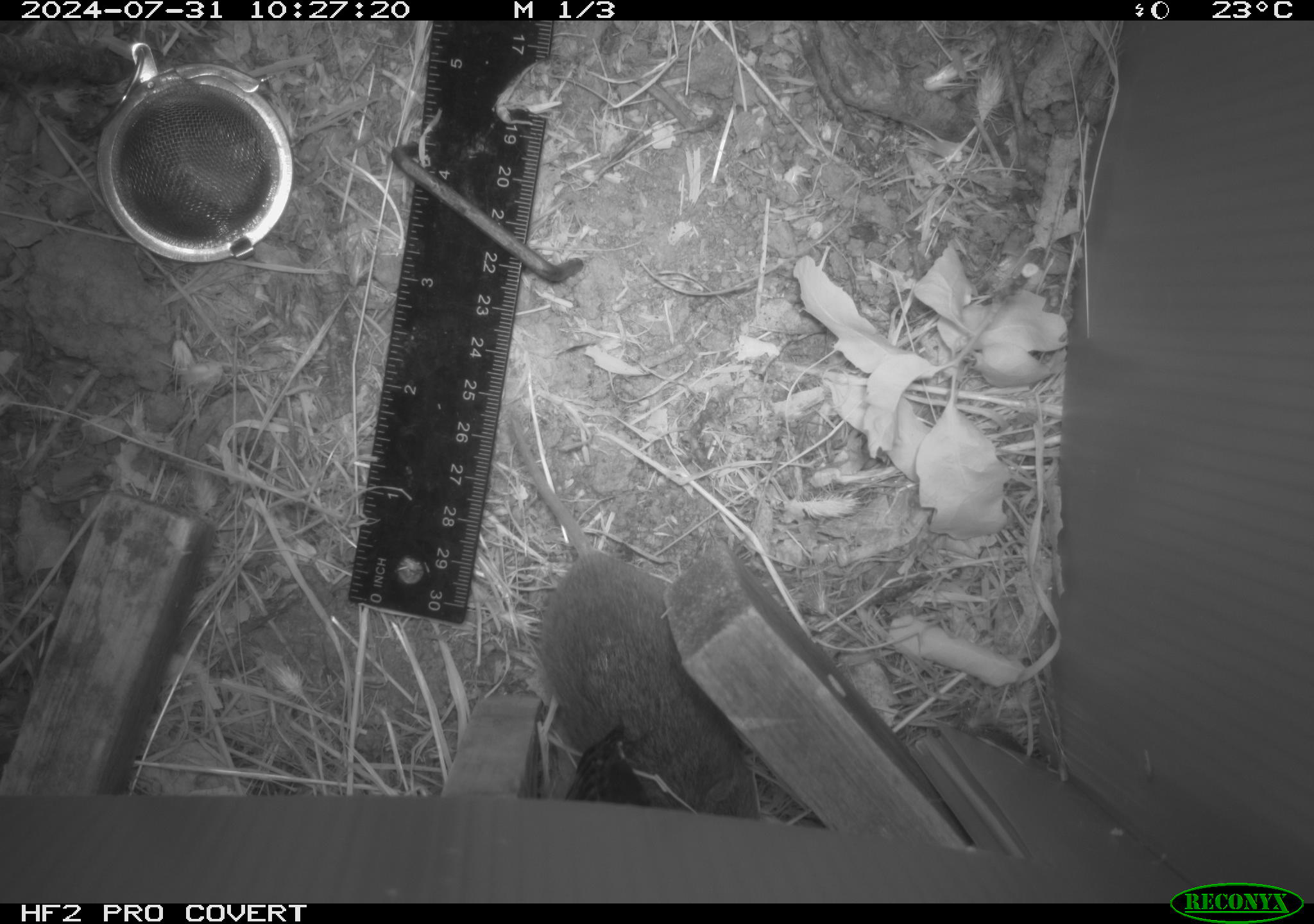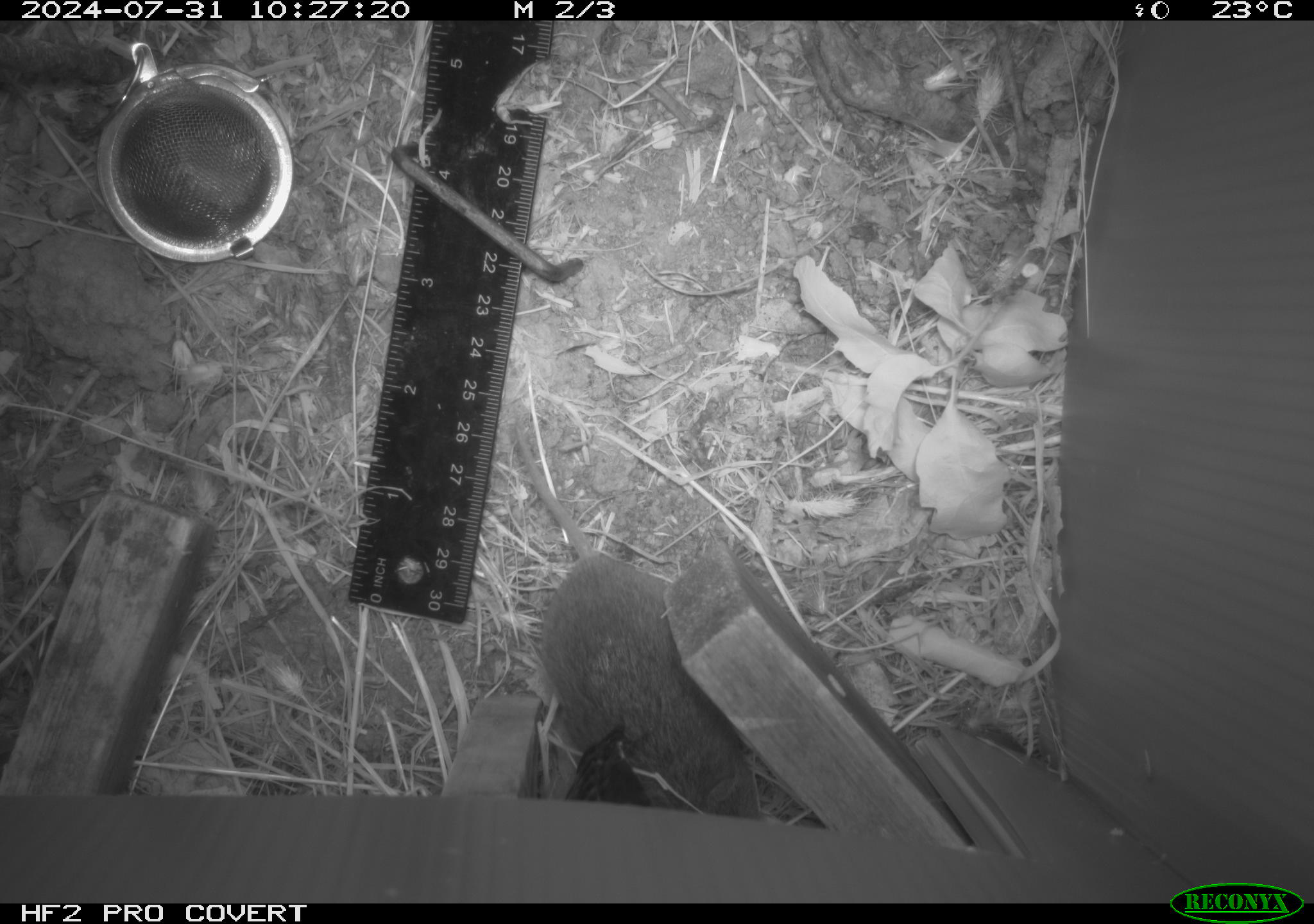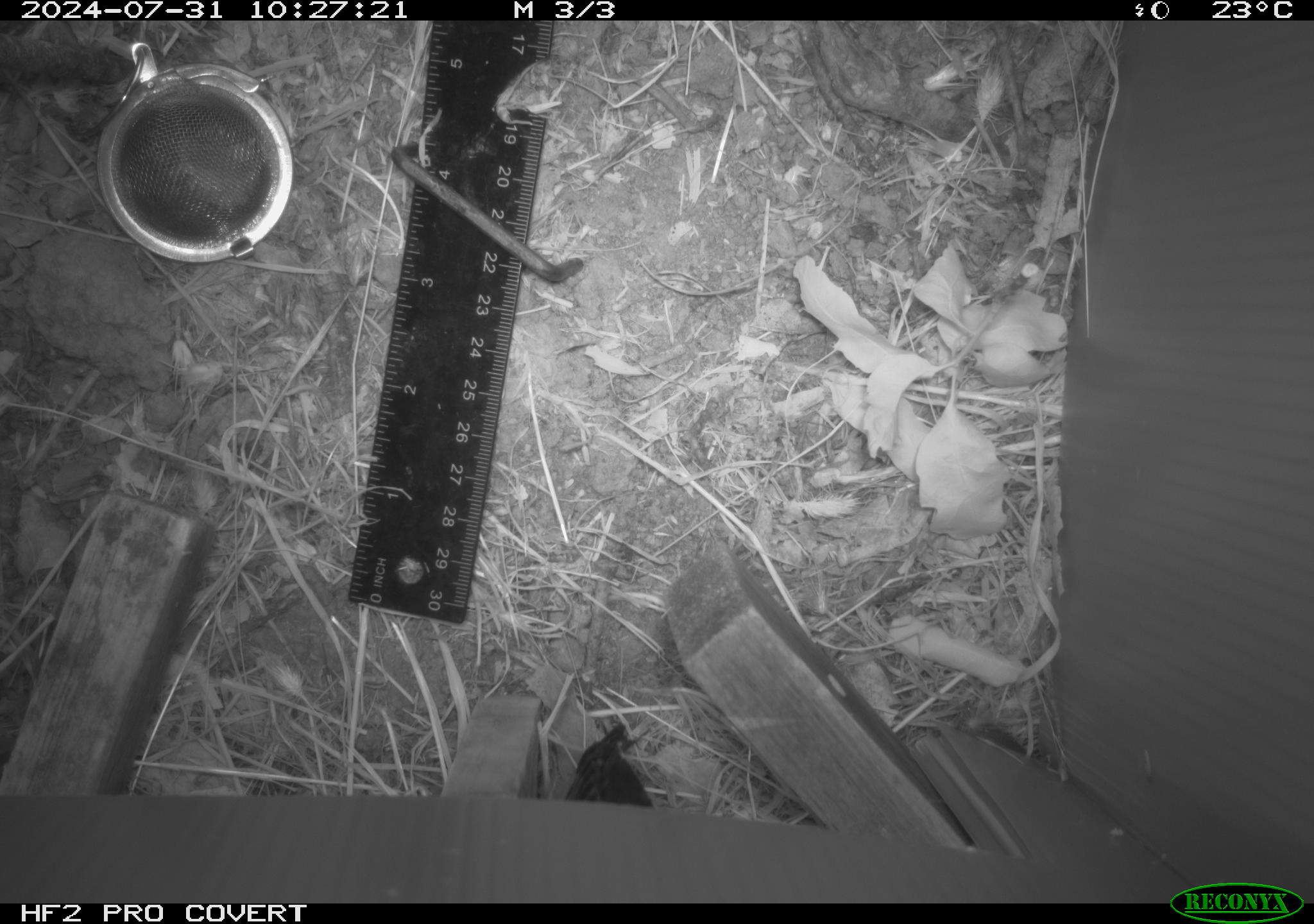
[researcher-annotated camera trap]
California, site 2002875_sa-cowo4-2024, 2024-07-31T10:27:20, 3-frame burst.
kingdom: Animalia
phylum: Chordata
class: Mammalia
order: Rodentia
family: Cricetidae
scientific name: Arvicolinae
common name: voles, lemmings, and muskrats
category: arvicolinae subfamily